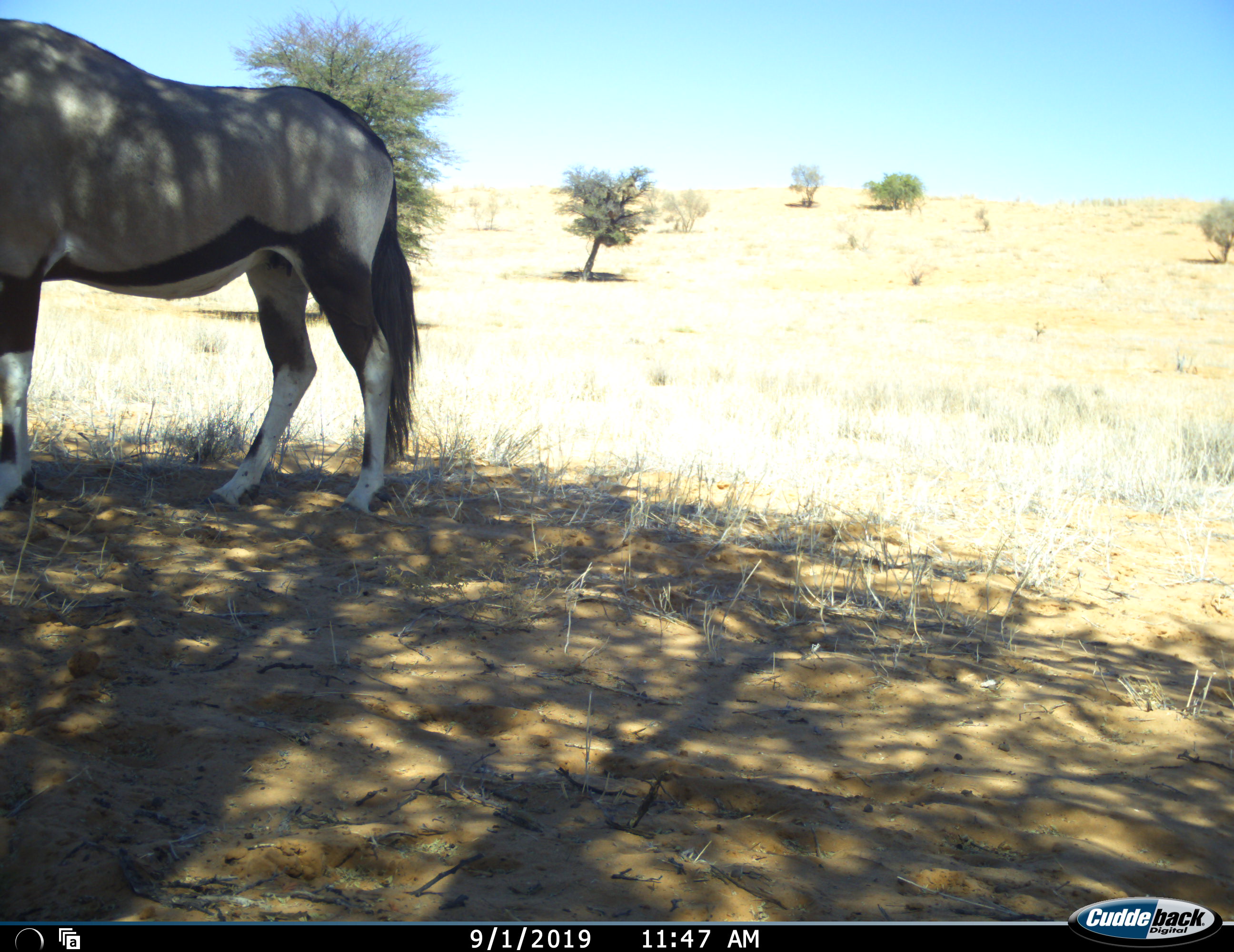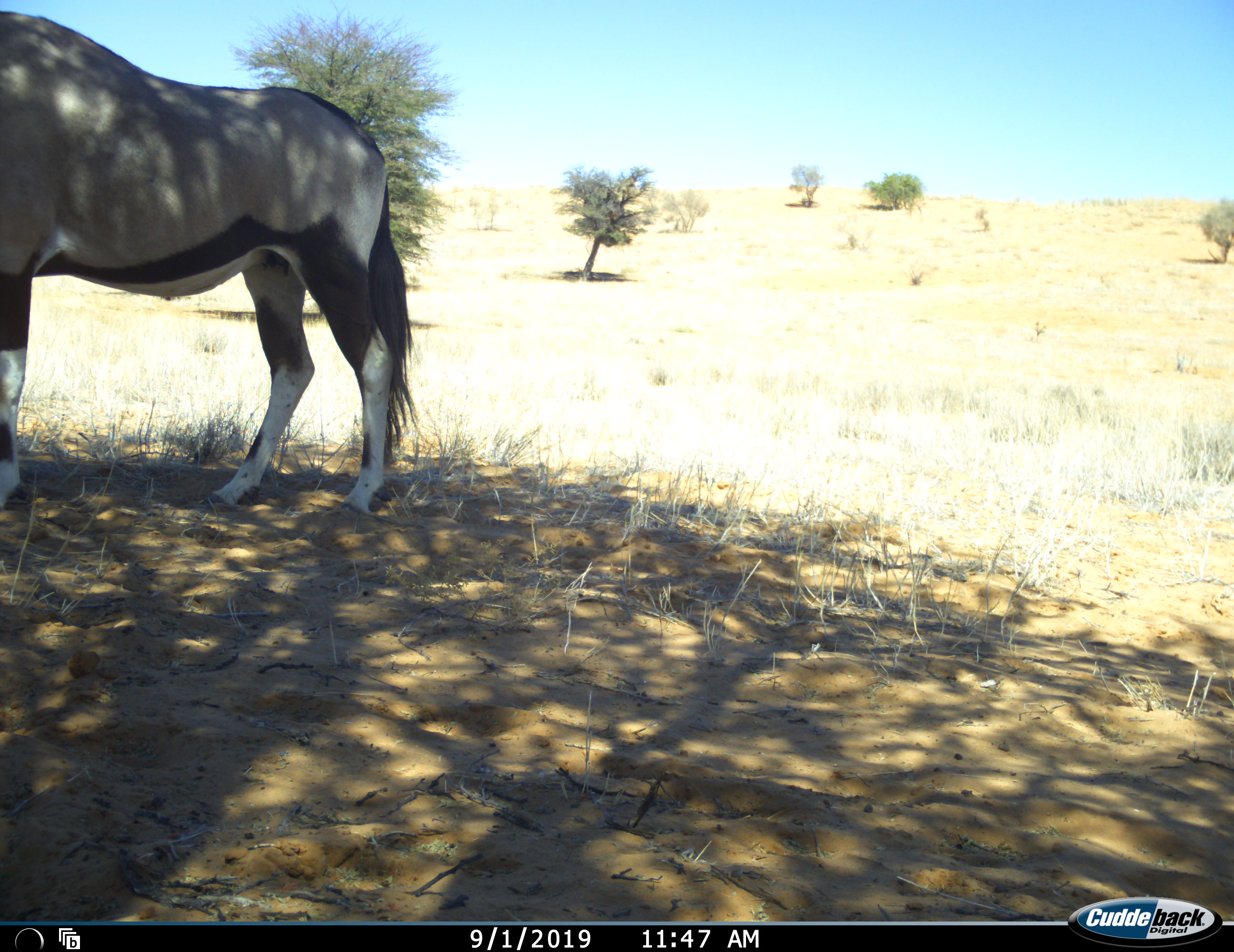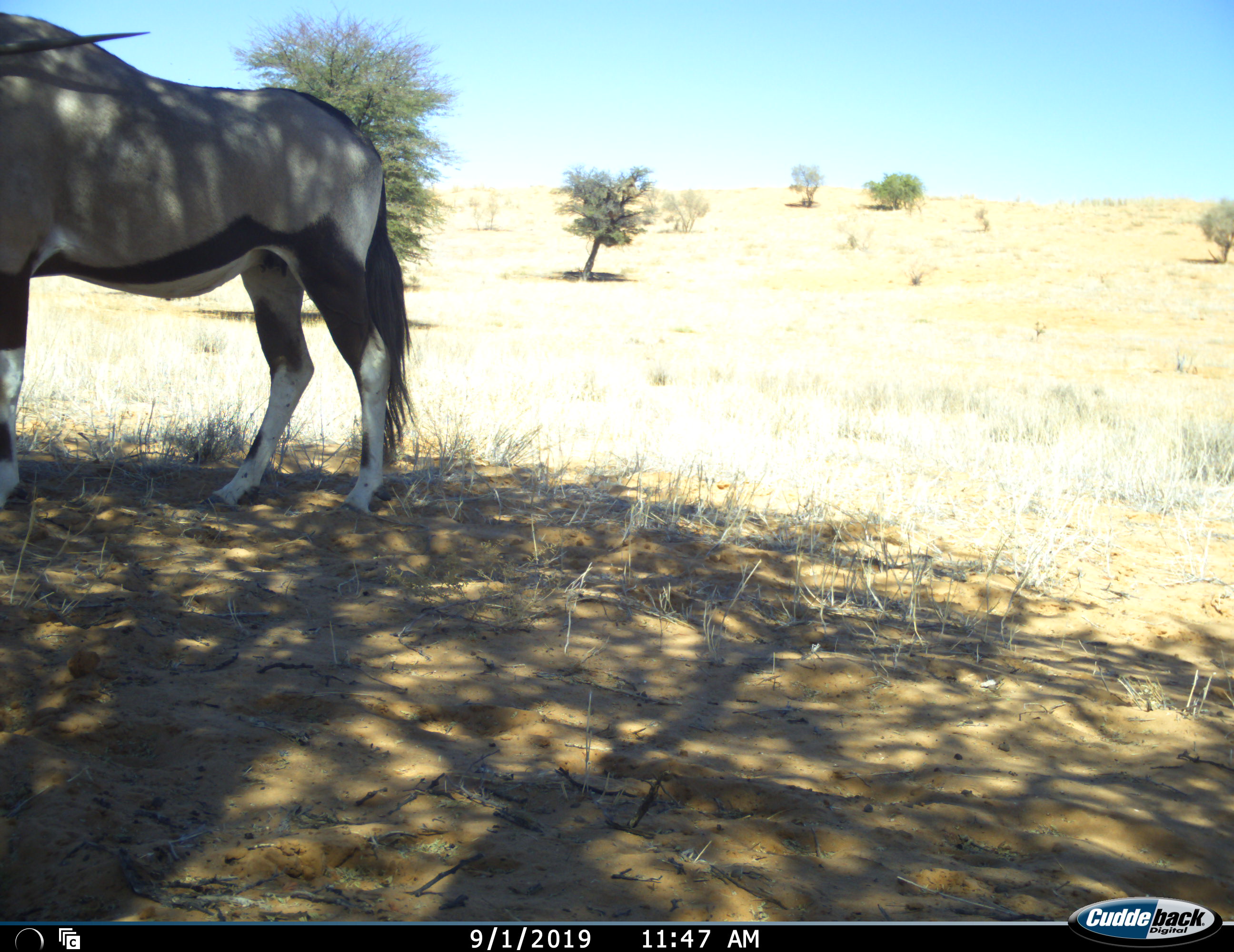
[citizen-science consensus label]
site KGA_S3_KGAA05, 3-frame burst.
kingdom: Animalia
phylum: Chordata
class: Mammalia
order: Artiodactyla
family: Bovidae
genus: Oryx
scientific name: Oryx gazella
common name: gemsbok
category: oryx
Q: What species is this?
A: Oryx (gemsbok) (Oryx gazella).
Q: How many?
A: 1.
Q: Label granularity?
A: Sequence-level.